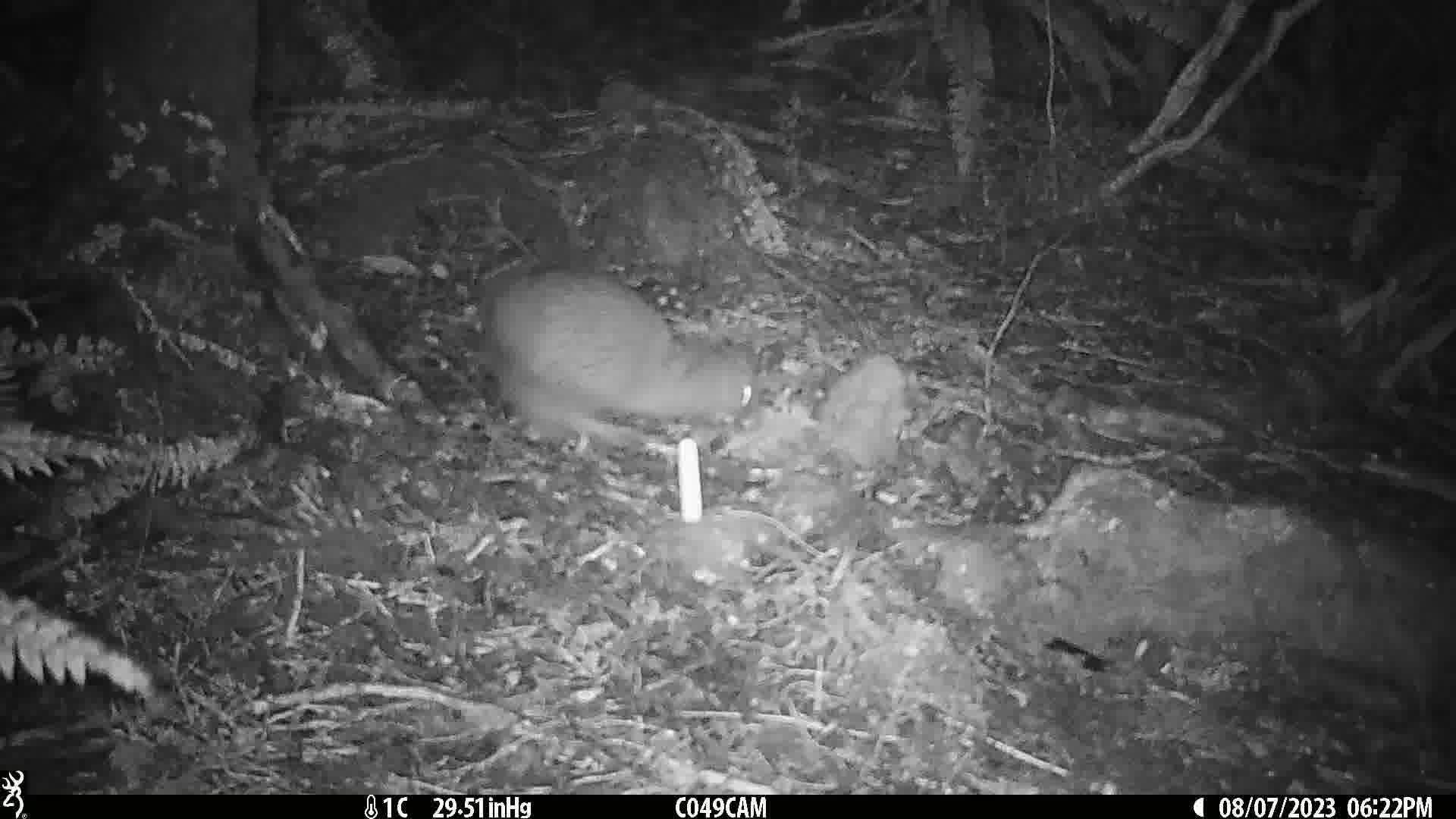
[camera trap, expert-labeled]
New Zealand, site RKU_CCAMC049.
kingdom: Animalia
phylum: Chordata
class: Aves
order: Apterygiformes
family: Apterygidae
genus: Apteryx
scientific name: Apteryx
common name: kiwi